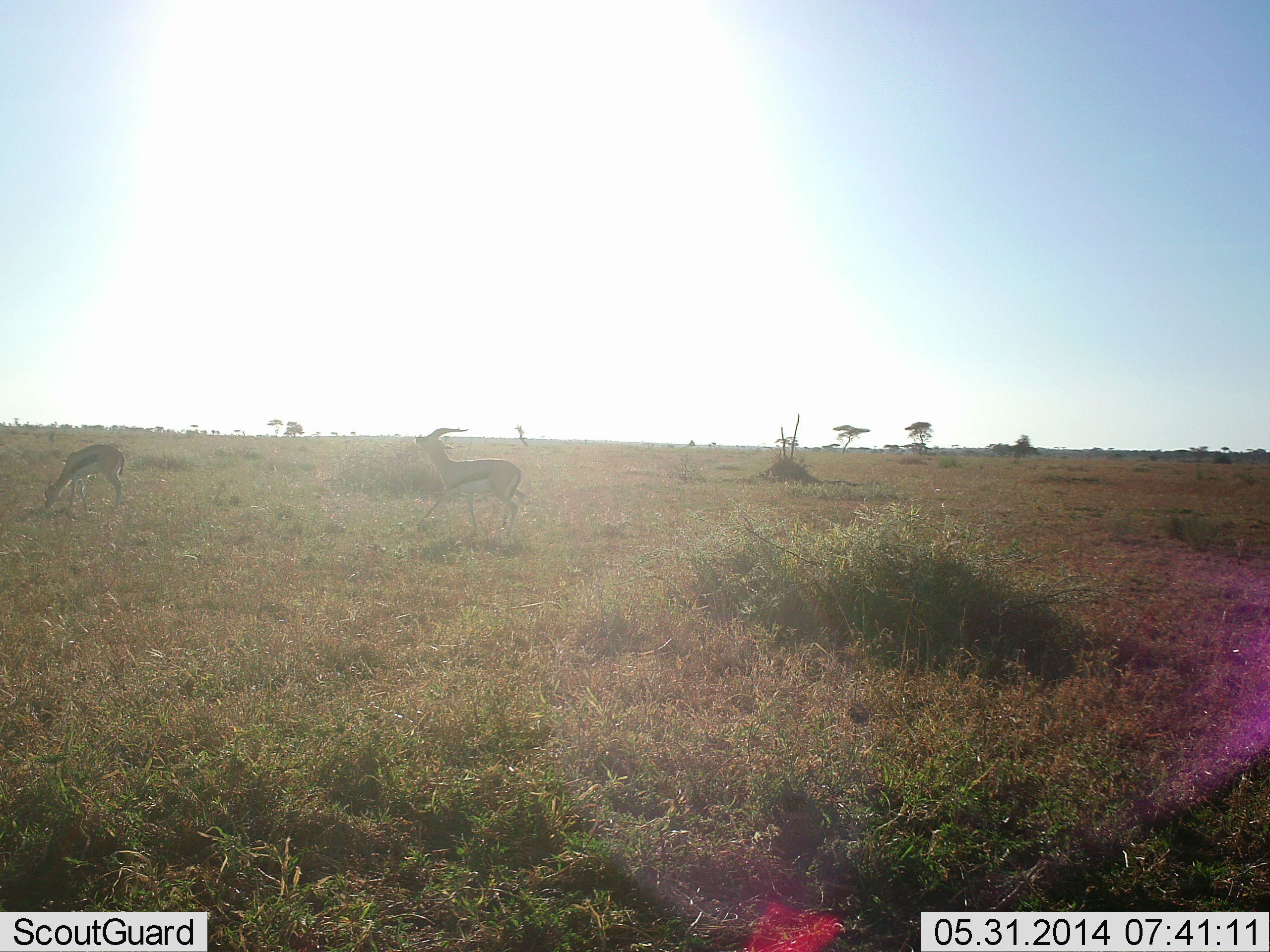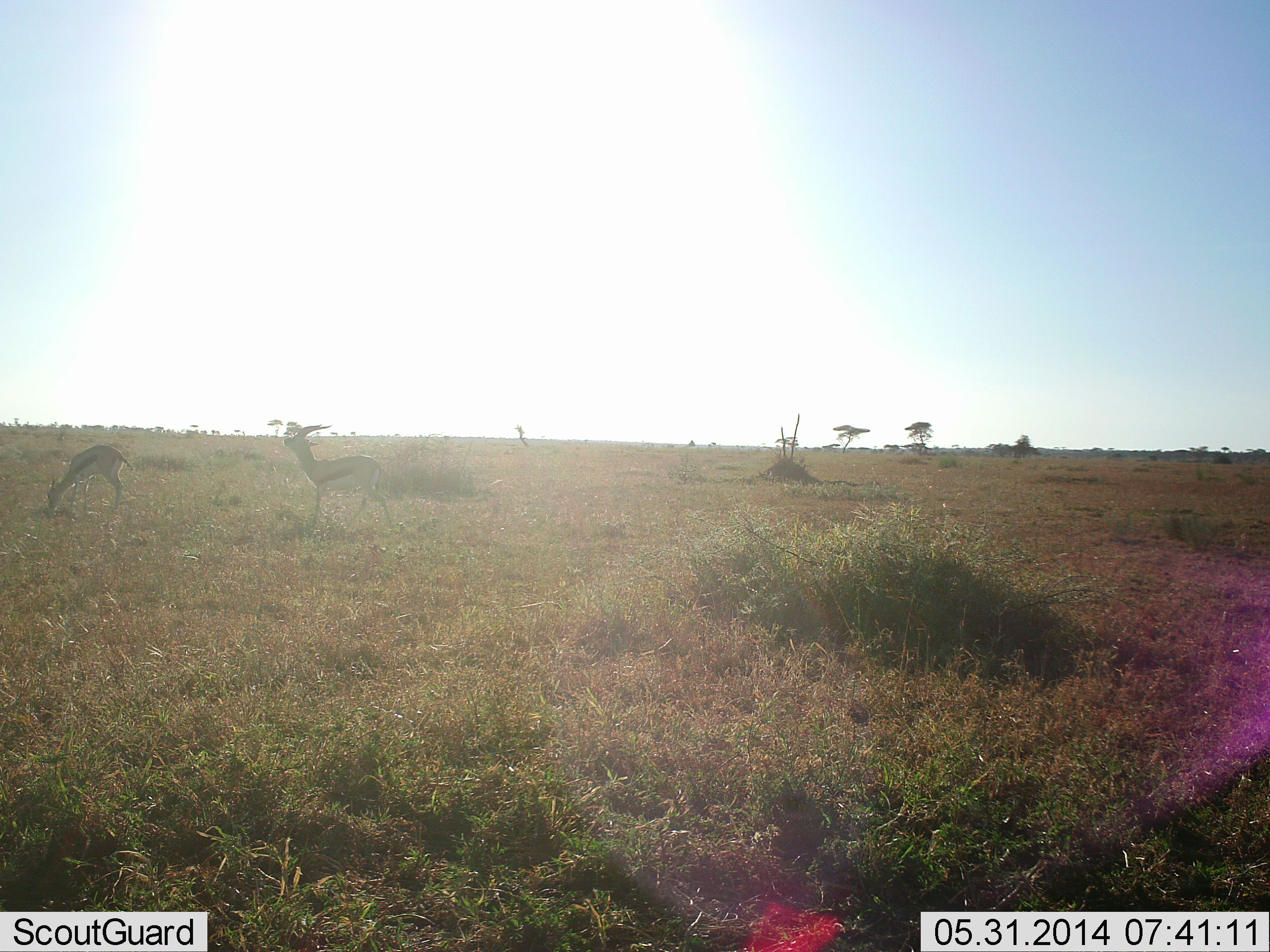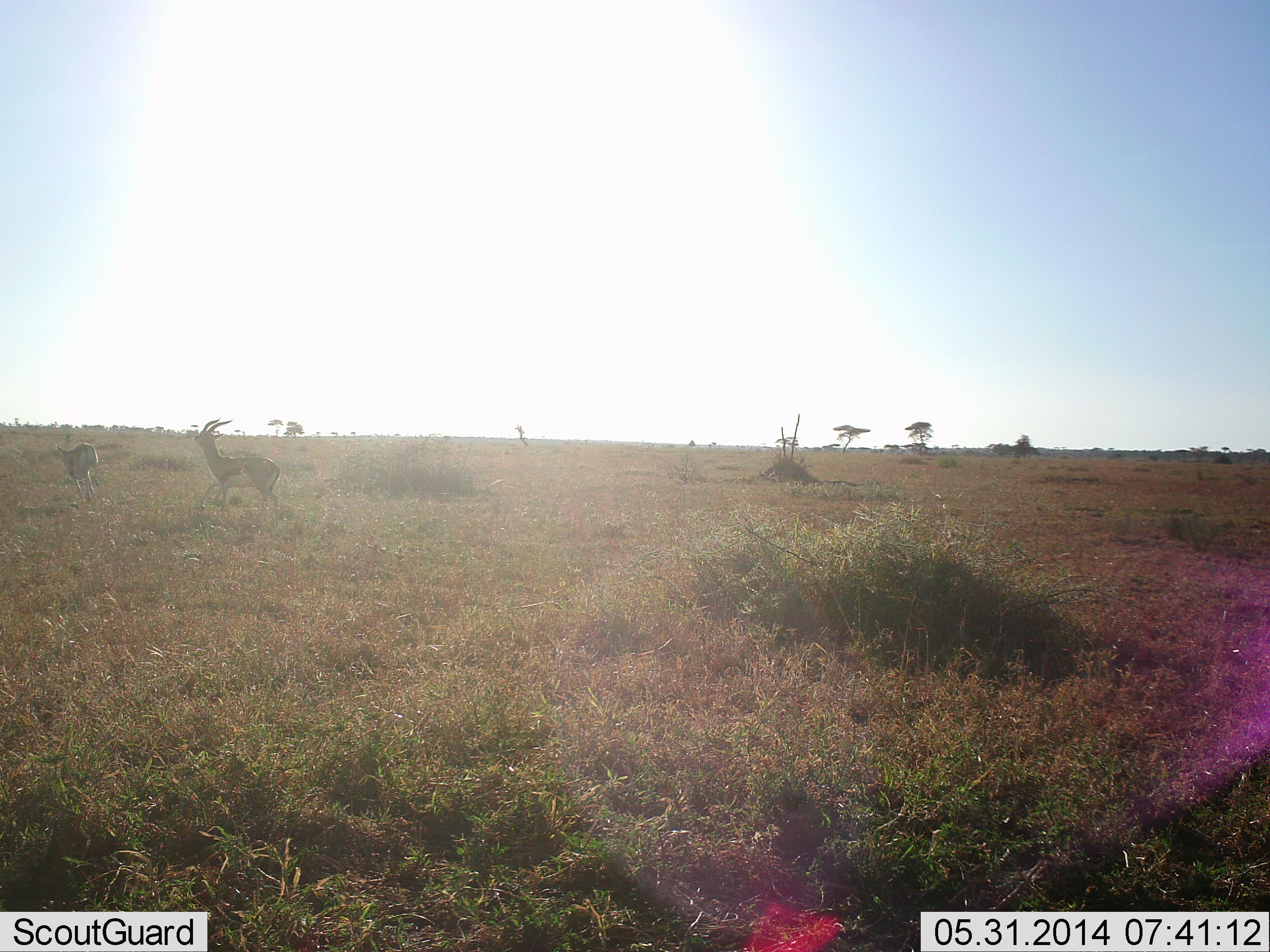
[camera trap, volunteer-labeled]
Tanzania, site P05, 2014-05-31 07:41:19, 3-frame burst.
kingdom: Animalia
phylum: Chordata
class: Mammalia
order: Artiodactyla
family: Bovidae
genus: Eudorcas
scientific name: Eudorcas thomsonii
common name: thomson's gazelle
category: gazellethomsons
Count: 2.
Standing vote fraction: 40%.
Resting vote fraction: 0%.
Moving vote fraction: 70%.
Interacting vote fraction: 20%.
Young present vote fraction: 0%.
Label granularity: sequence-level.